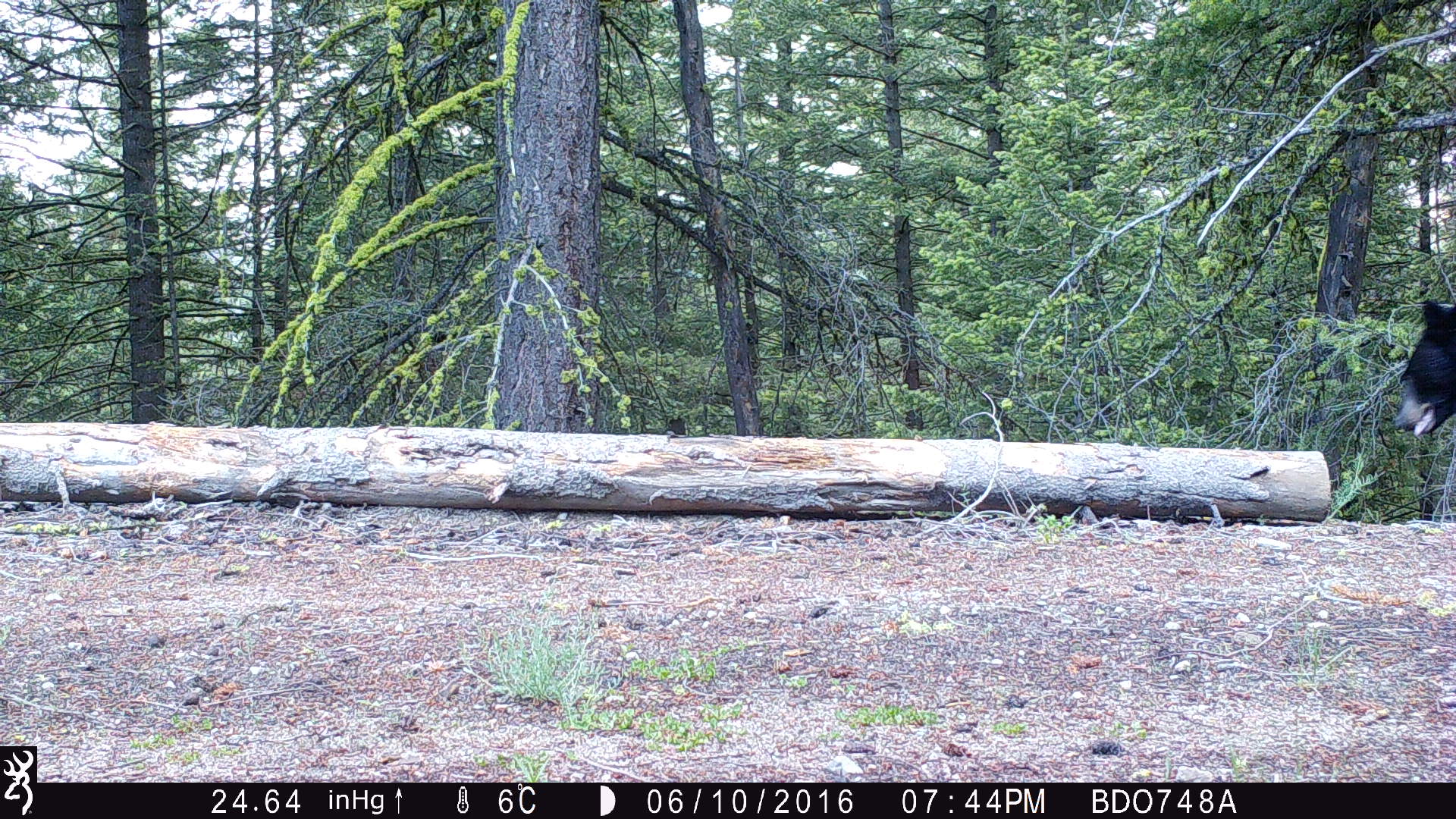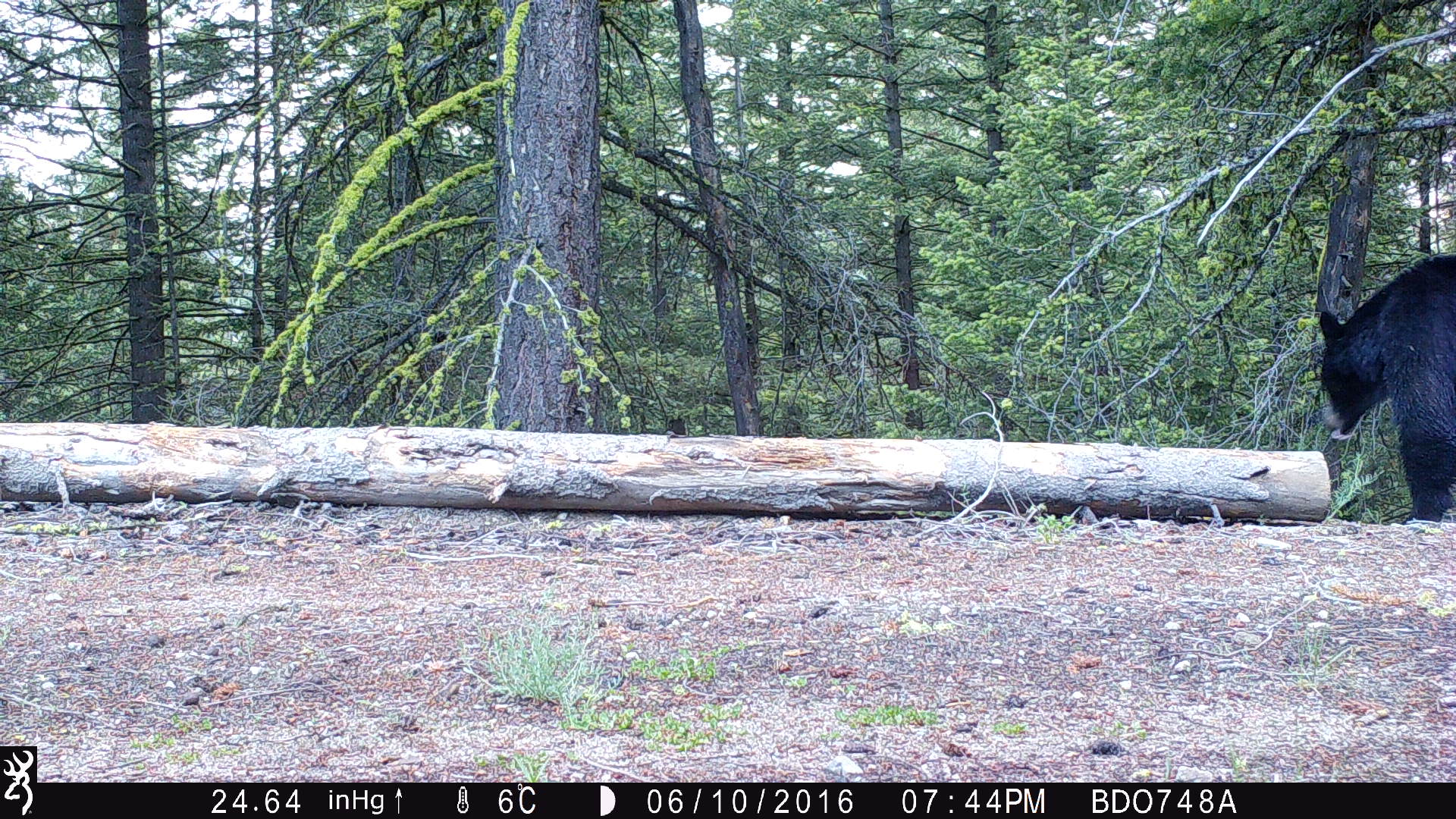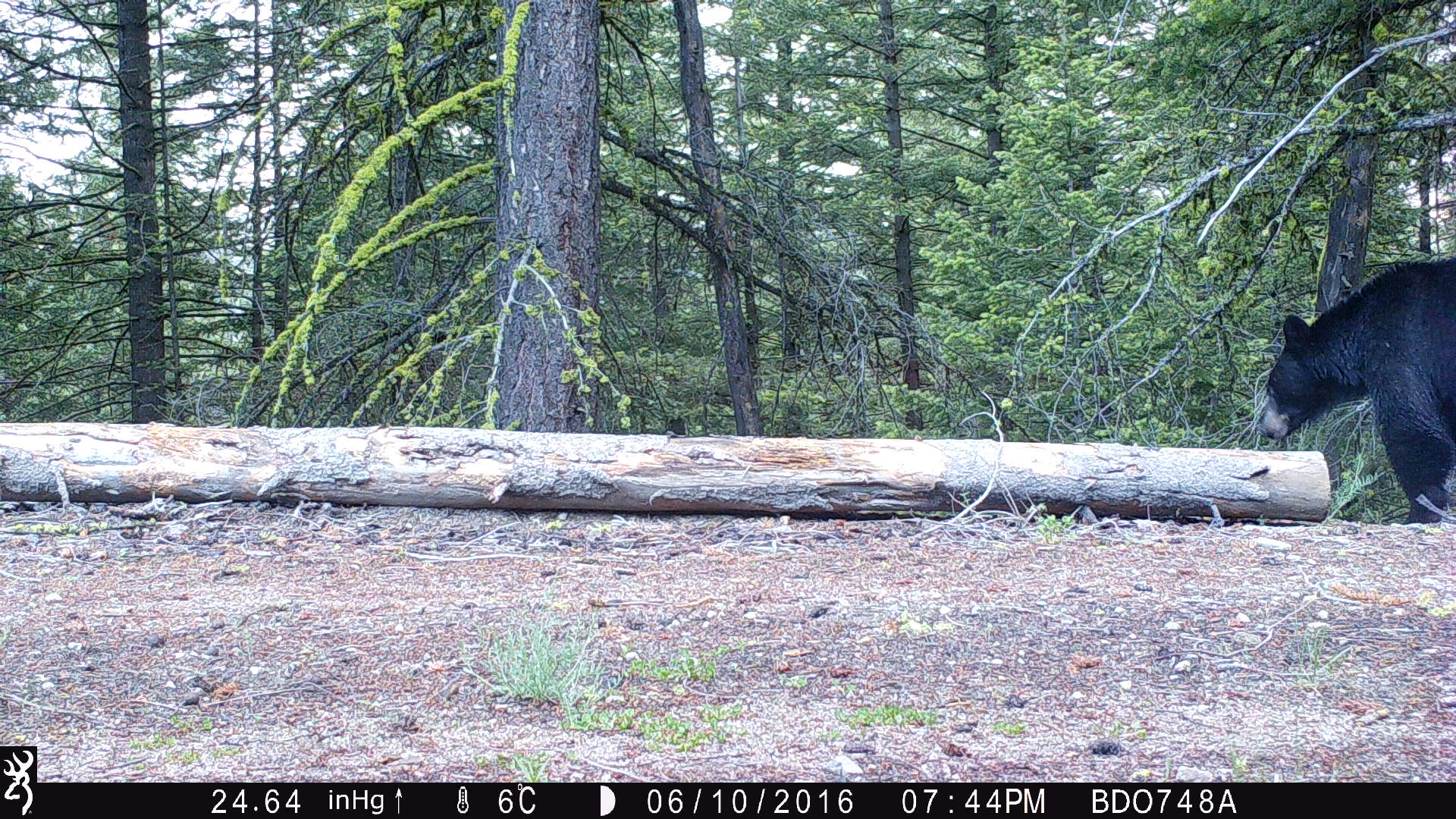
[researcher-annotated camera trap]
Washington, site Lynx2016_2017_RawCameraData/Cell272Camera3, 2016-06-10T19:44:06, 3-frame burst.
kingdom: Animalia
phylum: Chordata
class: Mammalia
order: Carnivora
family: Ursidae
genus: Ursus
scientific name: Ursus americanus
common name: american black bear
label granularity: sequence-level